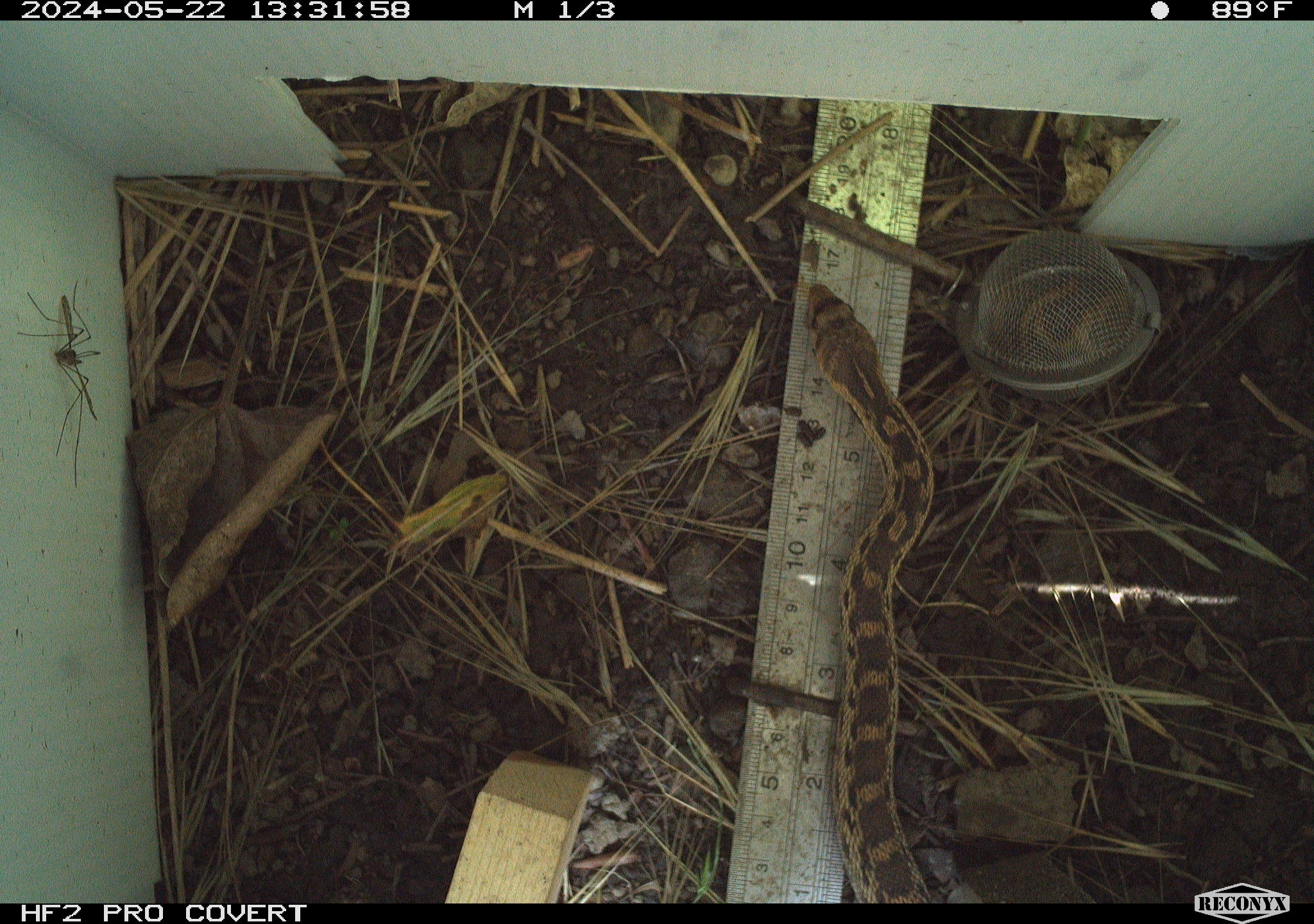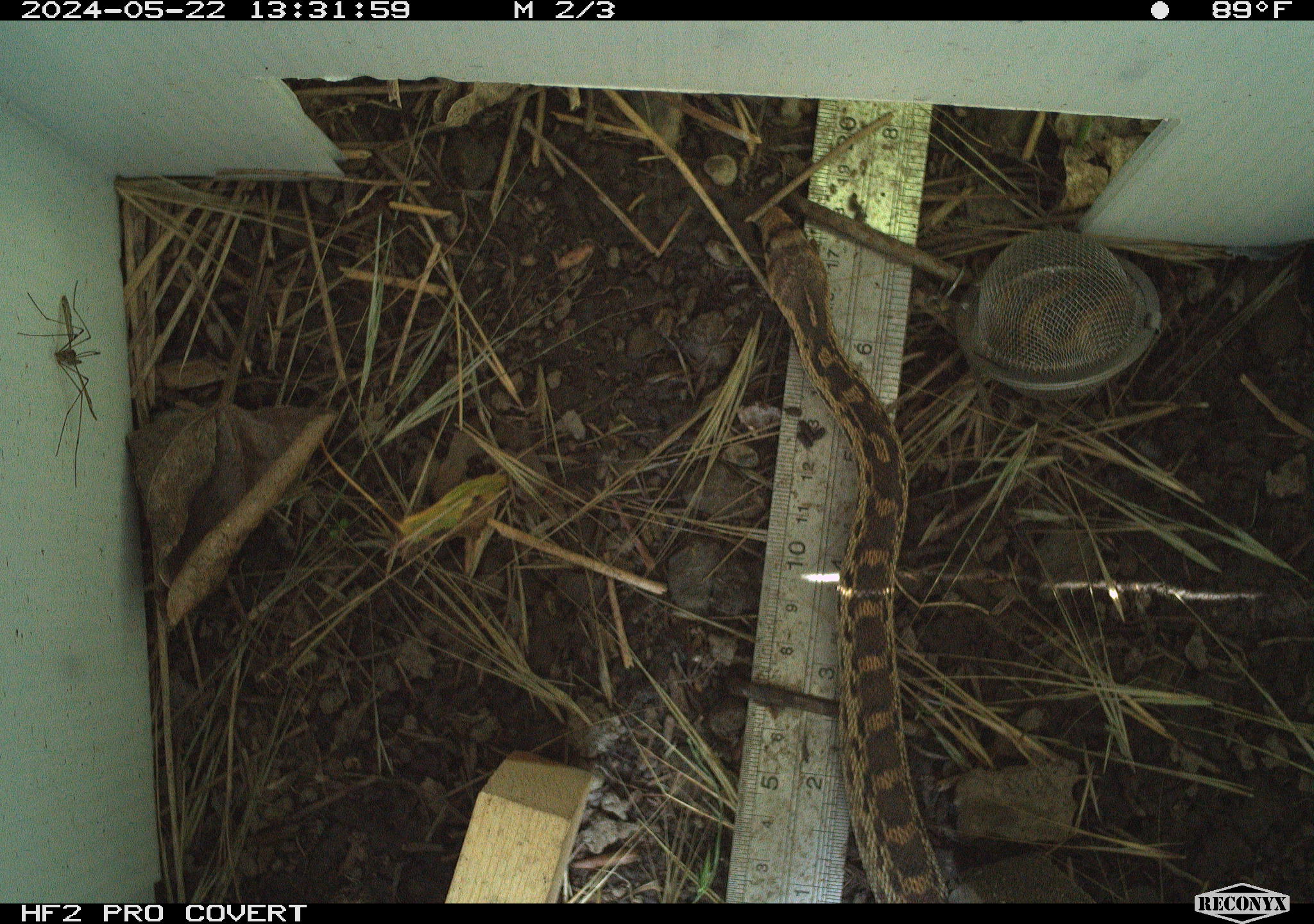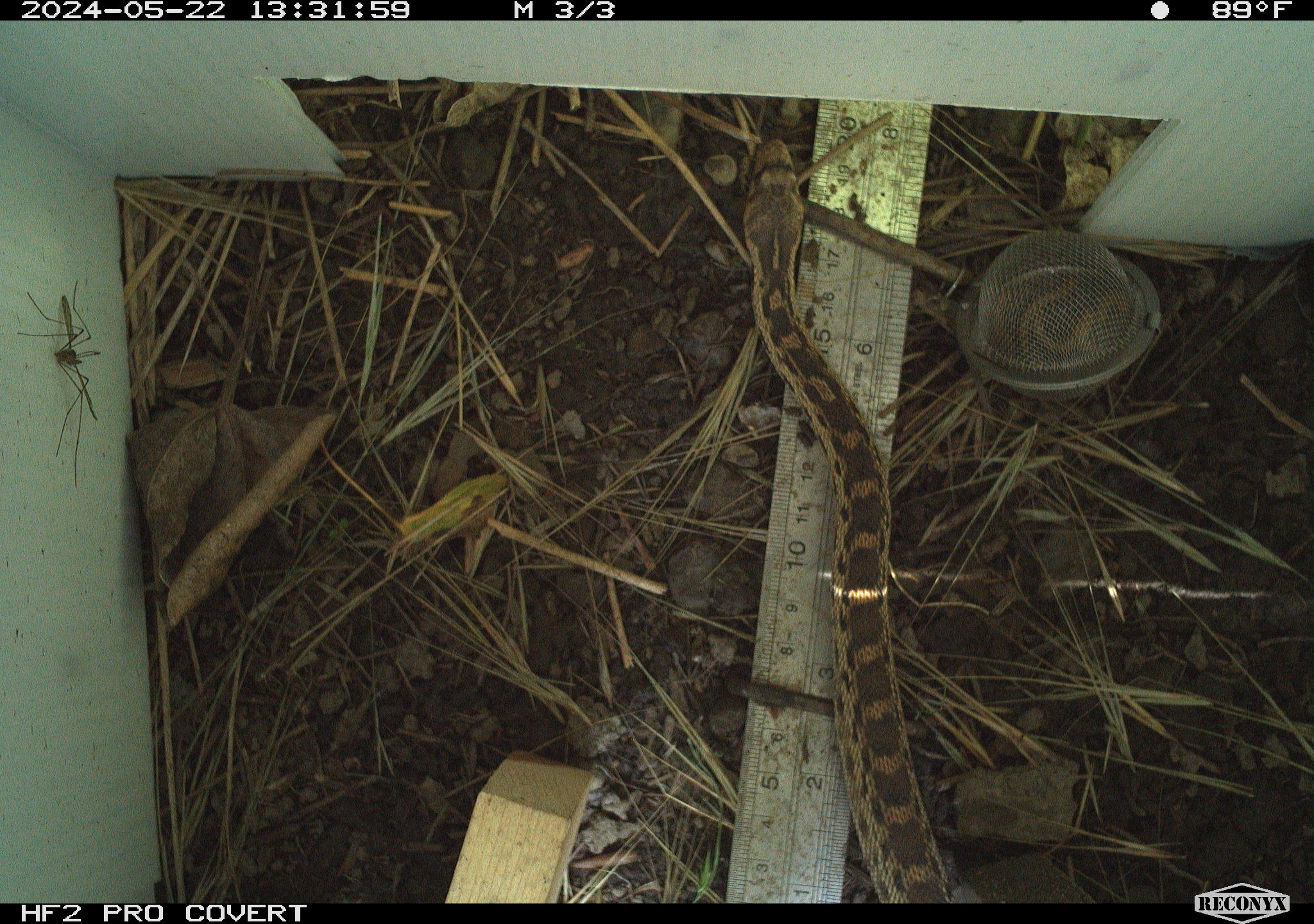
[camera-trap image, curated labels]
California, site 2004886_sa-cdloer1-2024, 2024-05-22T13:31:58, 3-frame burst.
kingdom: Animalia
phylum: Chordata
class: Reptilia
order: Squamata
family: Colubridae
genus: Pituophis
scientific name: Pituophis catenifer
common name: gophersnake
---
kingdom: Animalia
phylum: Arthropoda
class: Insecta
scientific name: Insecta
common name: insect